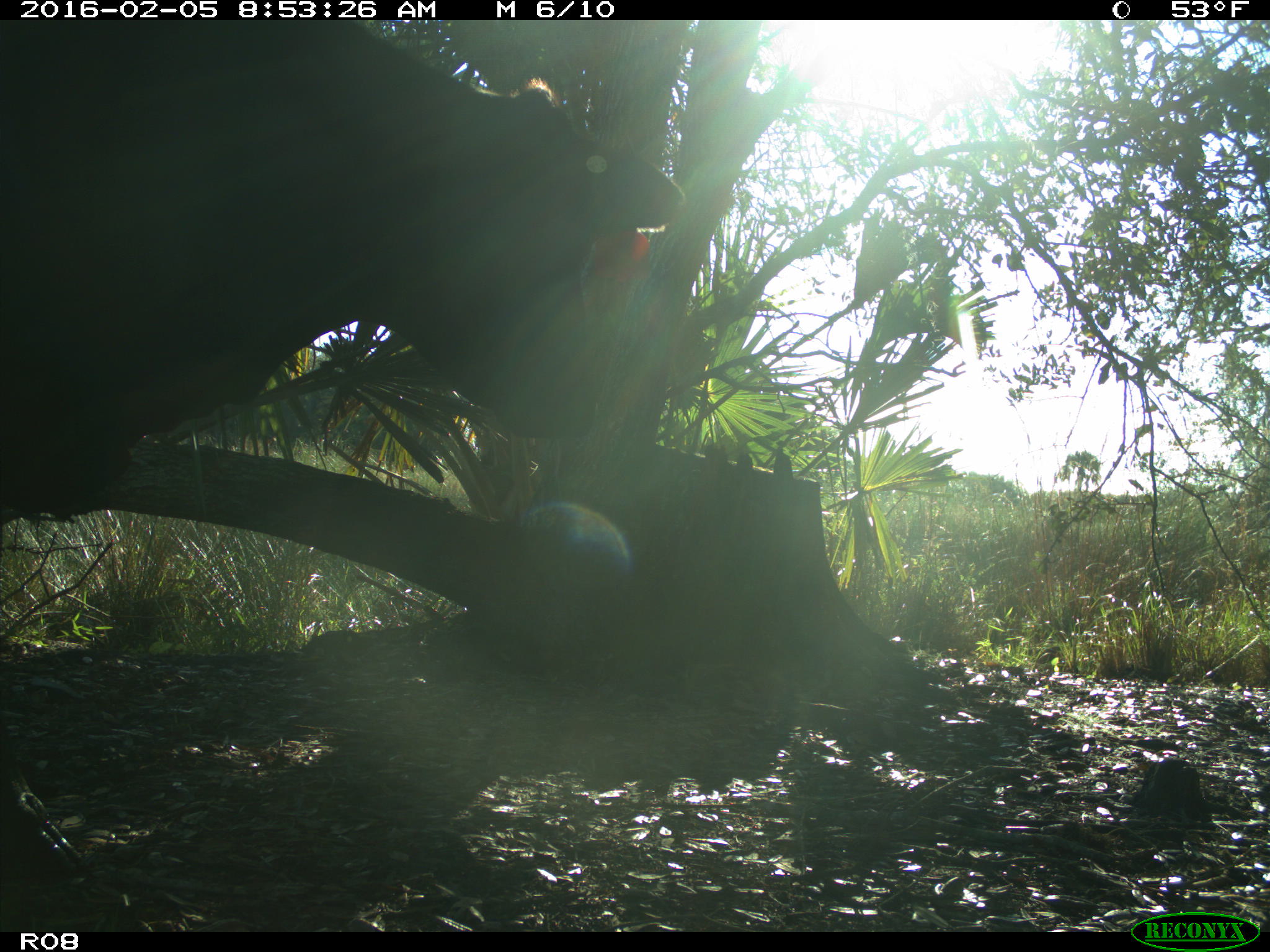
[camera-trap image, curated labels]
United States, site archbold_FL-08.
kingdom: Animalia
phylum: Chordata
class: Mammalia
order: Artiodactyla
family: Bovidae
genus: Bos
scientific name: Bos taurus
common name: domestic cow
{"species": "Bos taurus (domestic cow)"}